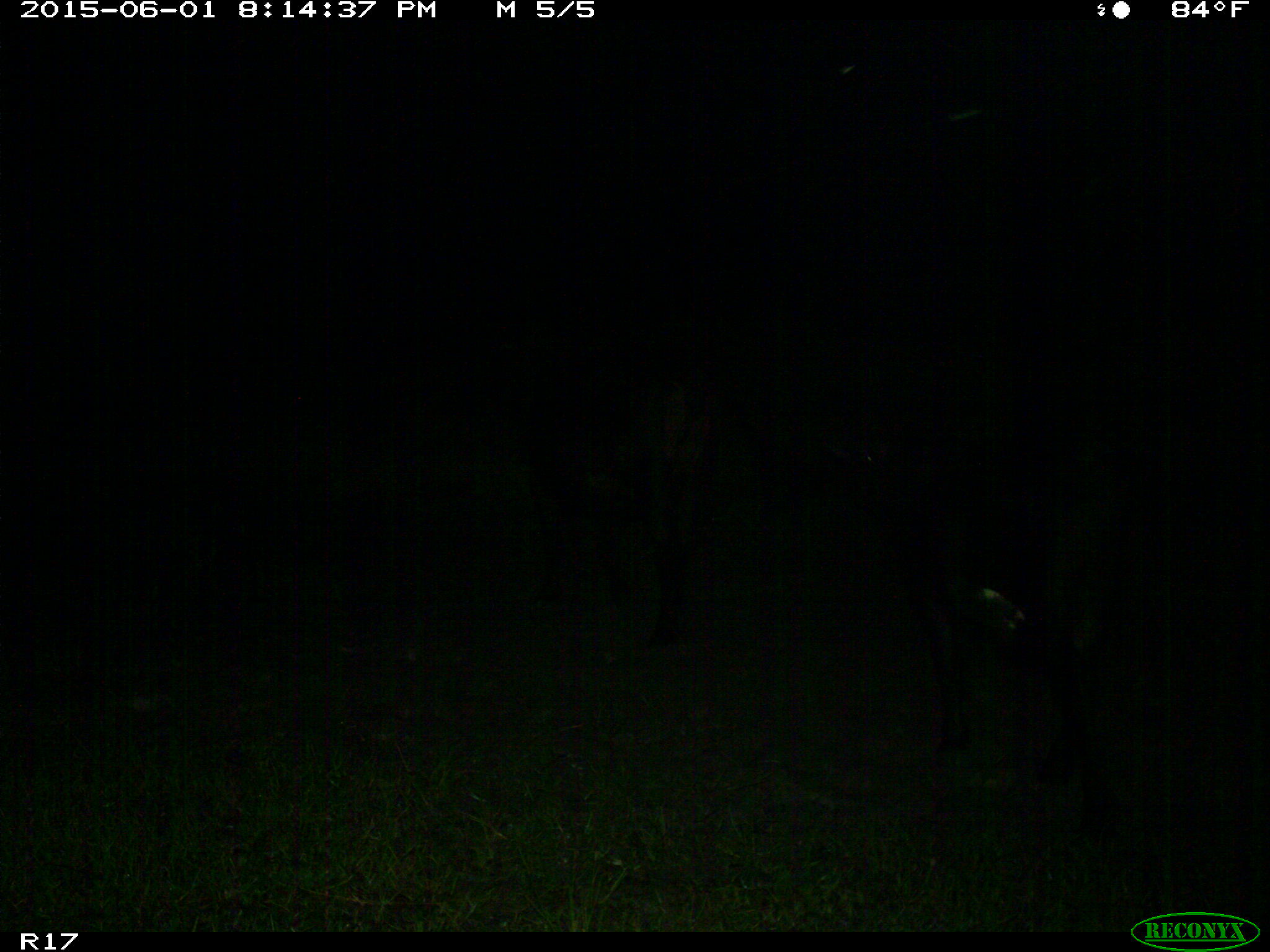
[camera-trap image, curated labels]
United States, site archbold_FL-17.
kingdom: Animalia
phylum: Chordata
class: Mammalia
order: Artiodactyla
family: Bovidae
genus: Bos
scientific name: Bos taurus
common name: domestic cow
Bos taurus (domestic cow).